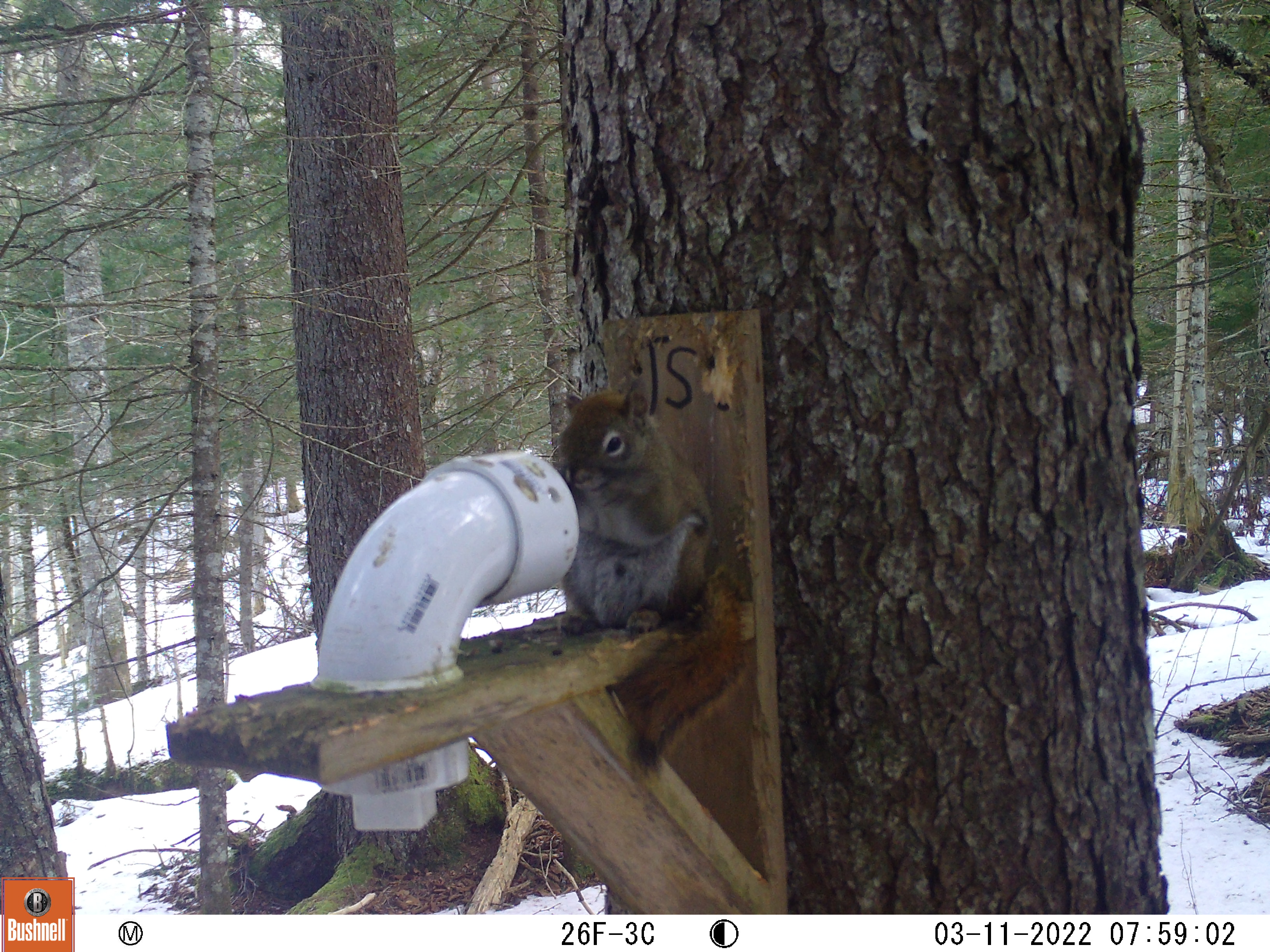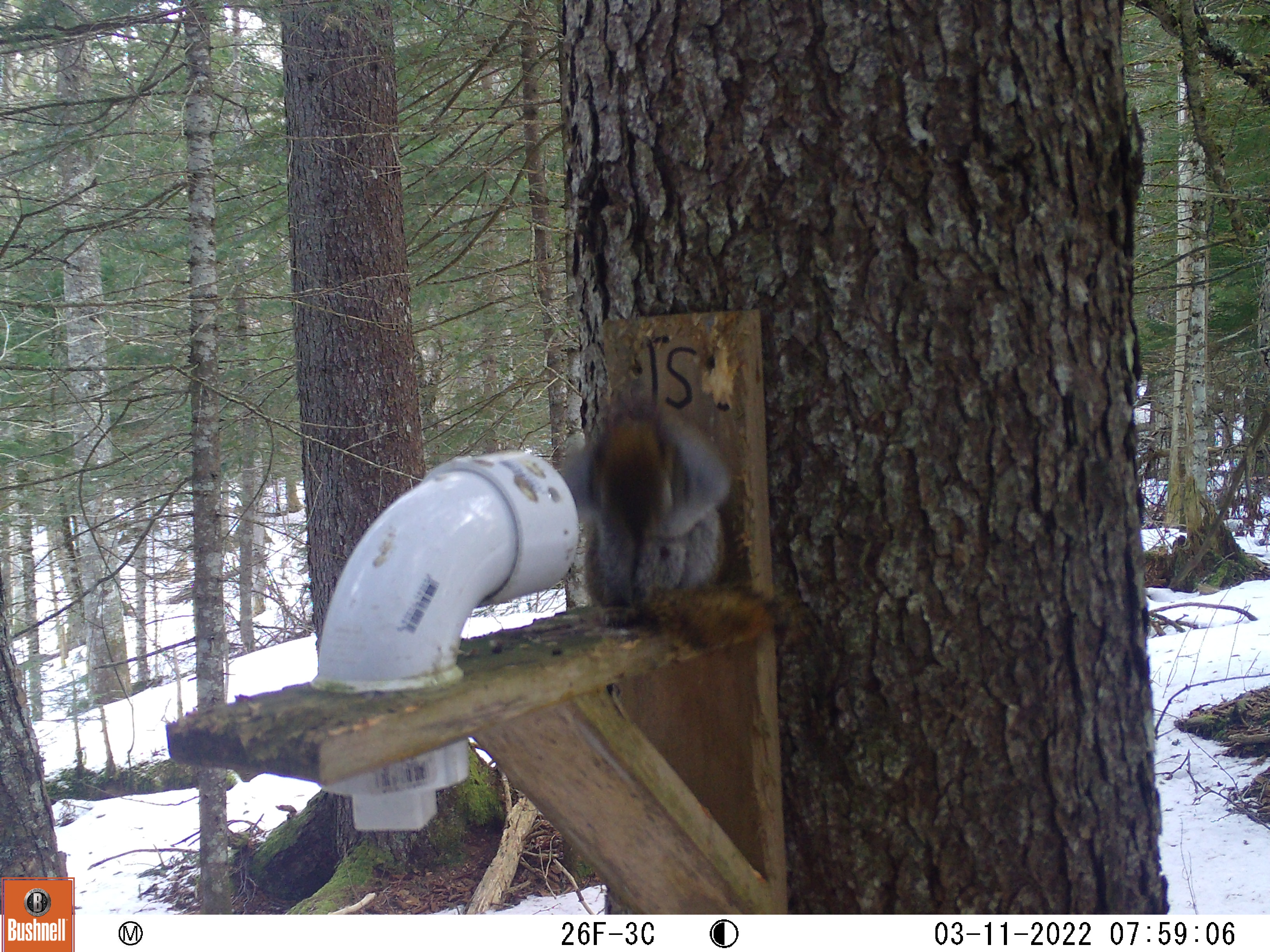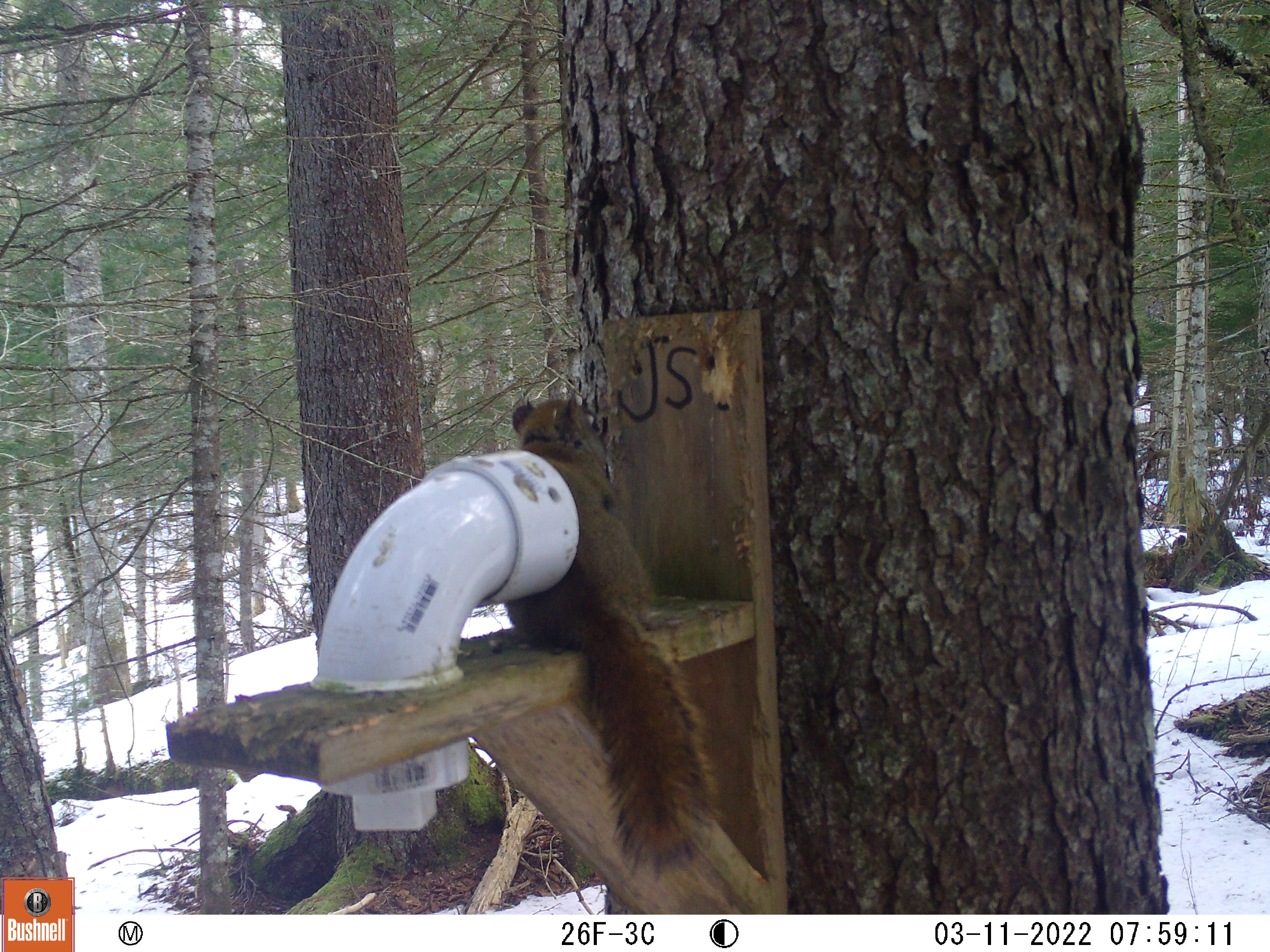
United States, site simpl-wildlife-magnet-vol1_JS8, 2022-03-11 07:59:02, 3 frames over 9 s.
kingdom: Animalia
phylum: Chordata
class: Mammalia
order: Rodentia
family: Sciuridae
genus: Tamiasciurus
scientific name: Tamiasciurus hudsonicus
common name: red squirrel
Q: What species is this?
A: Red squirrel (Tamiasciurus hudsonicus).